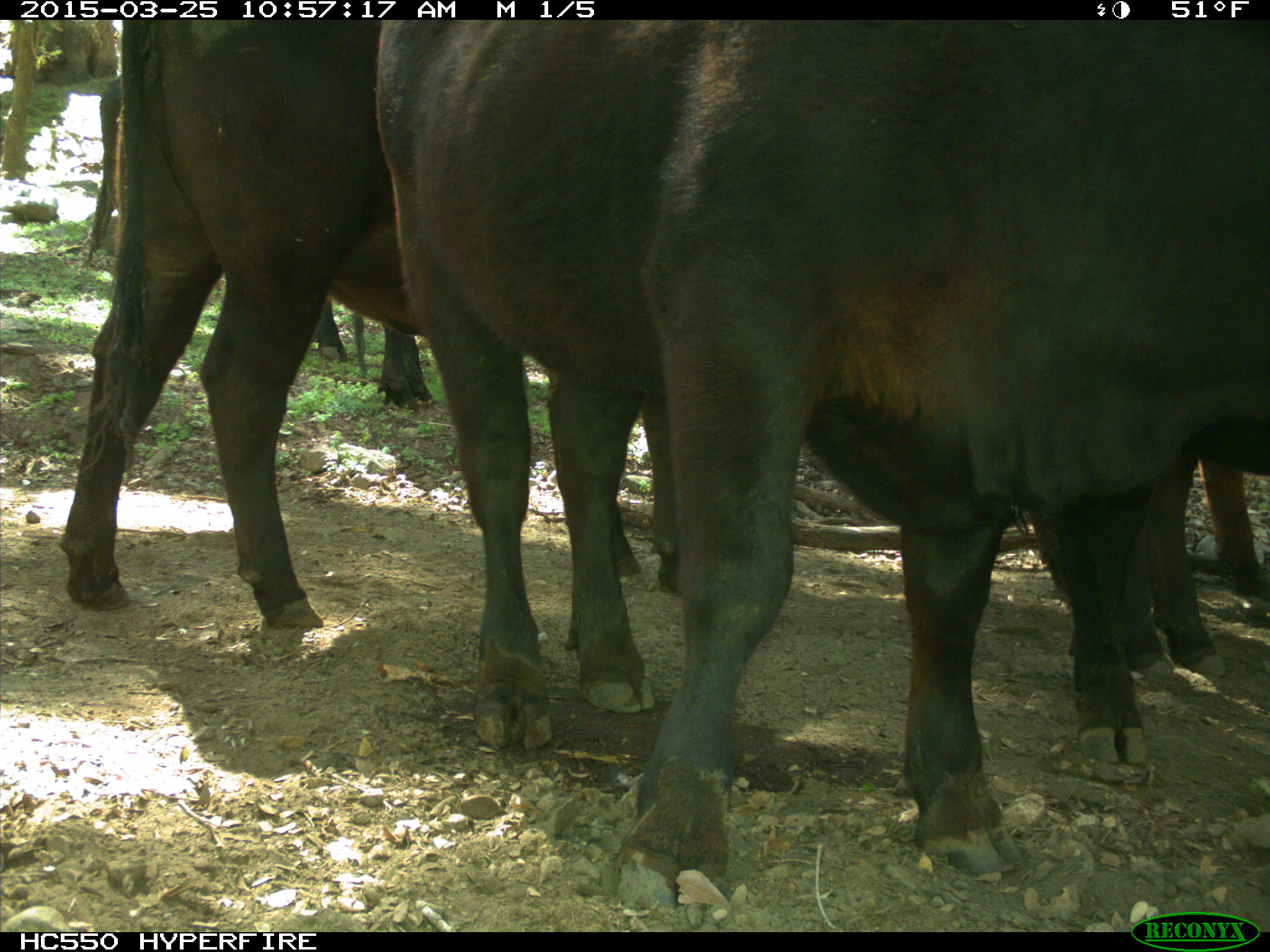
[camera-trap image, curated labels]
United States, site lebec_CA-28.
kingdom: Animalia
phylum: Chordata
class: Mammalia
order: Artiodactyla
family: Bovidae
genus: Bos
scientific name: Bos taurus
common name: domestic cow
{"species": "Bos taurus (domestic cow)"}